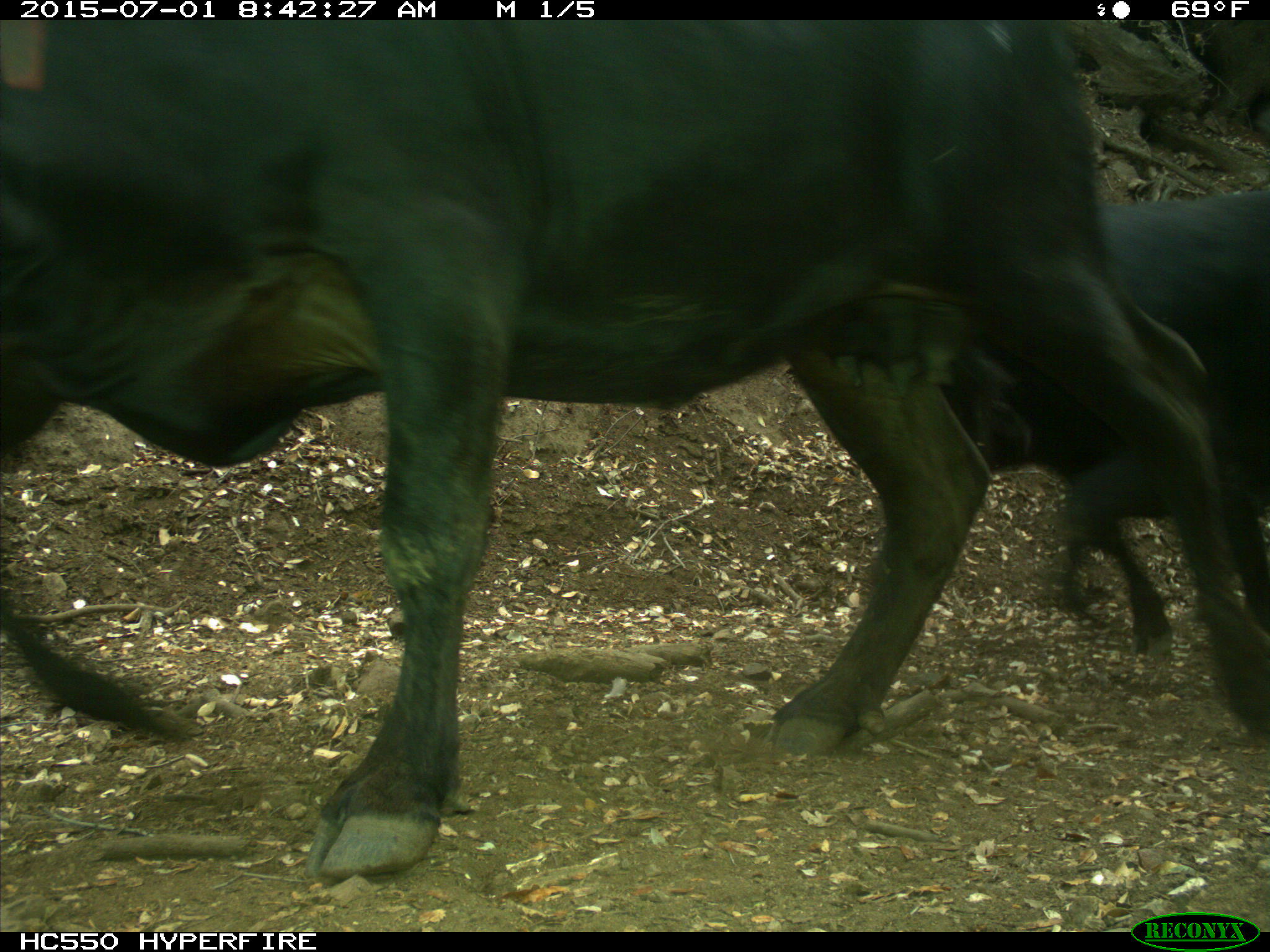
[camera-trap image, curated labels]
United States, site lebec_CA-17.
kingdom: Animalia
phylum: Chordata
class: Mammalia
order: Artiodactyla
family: Bovidae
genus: Bos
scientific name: Bos taurus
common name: domestic cow